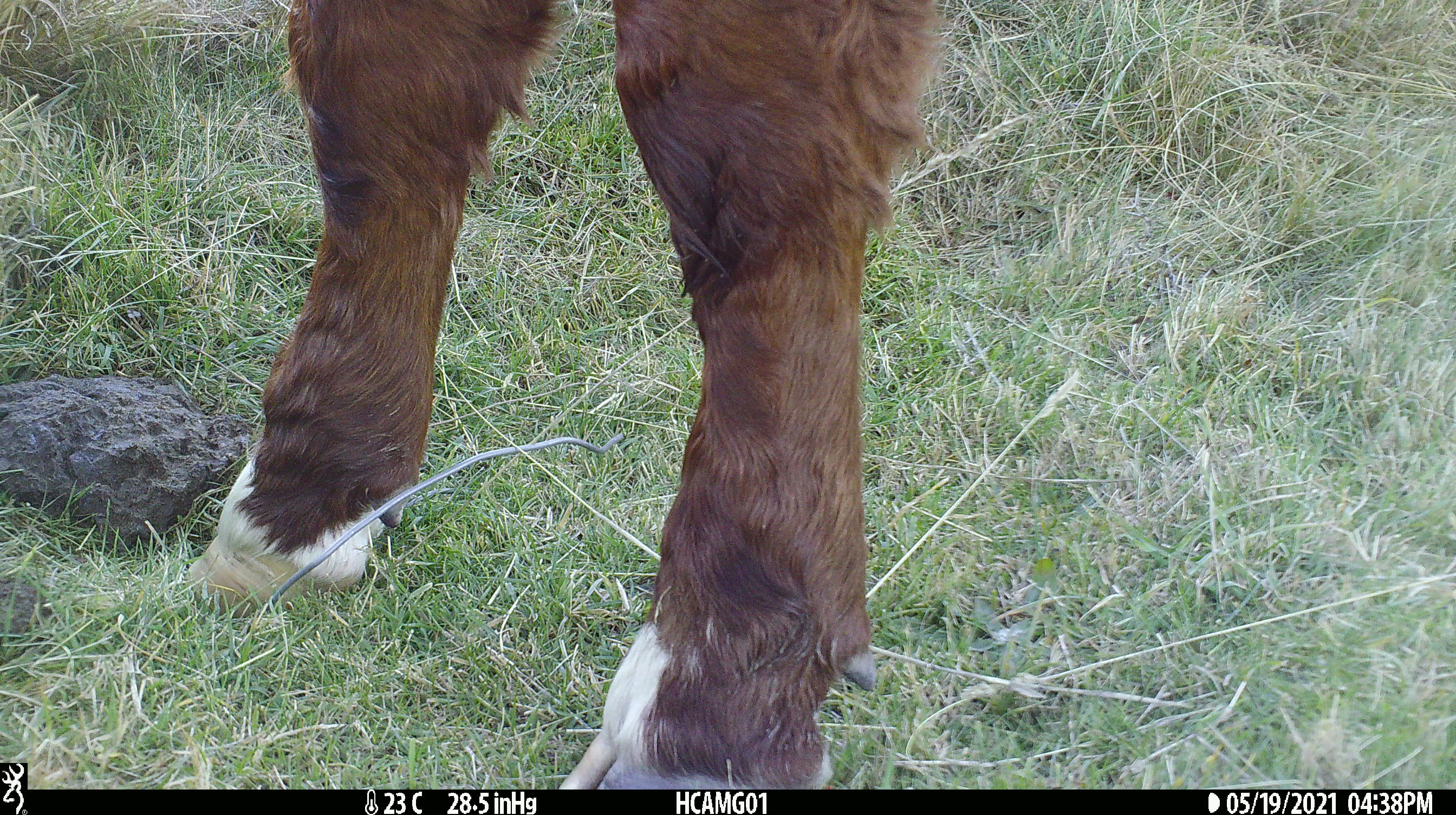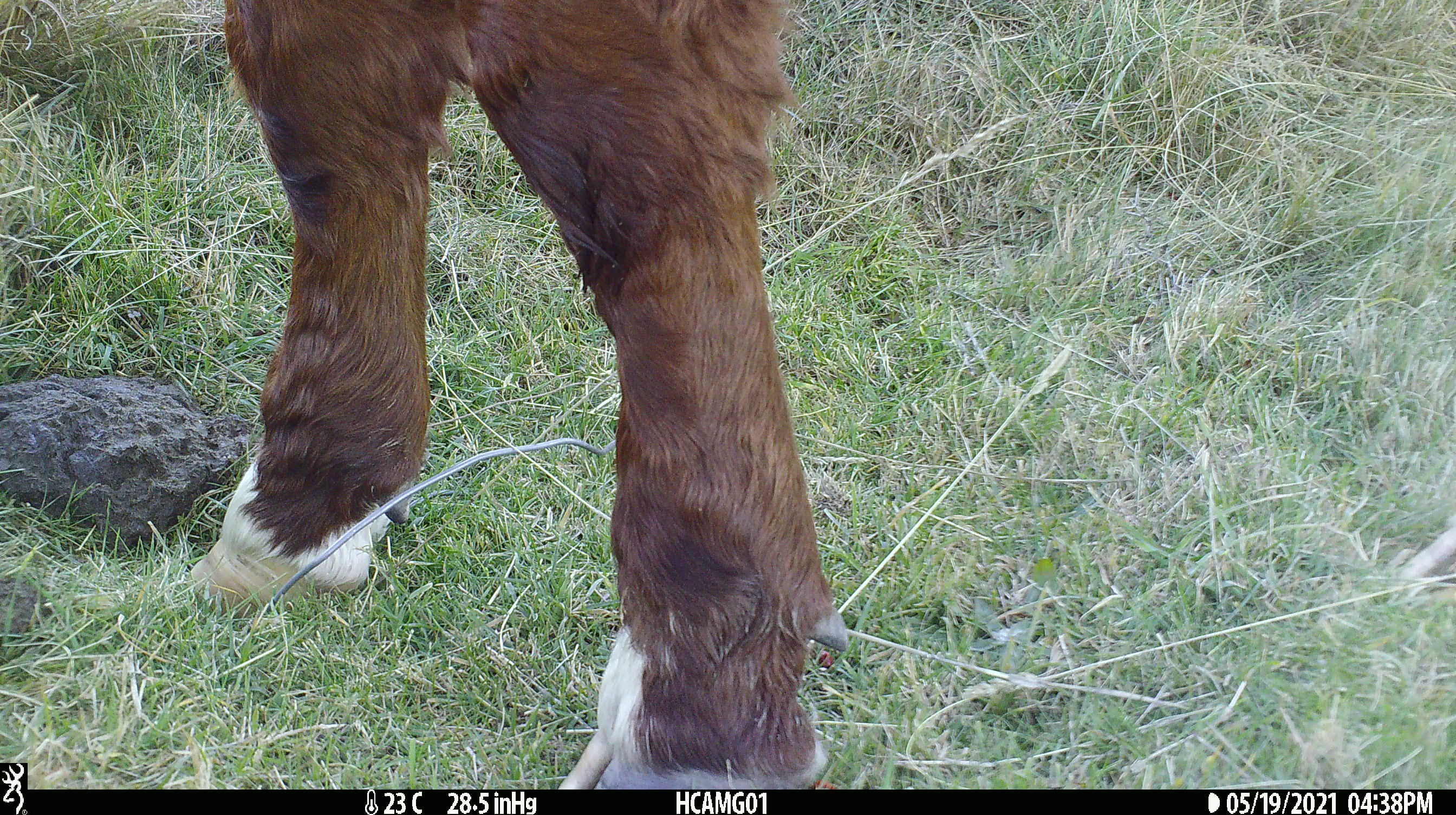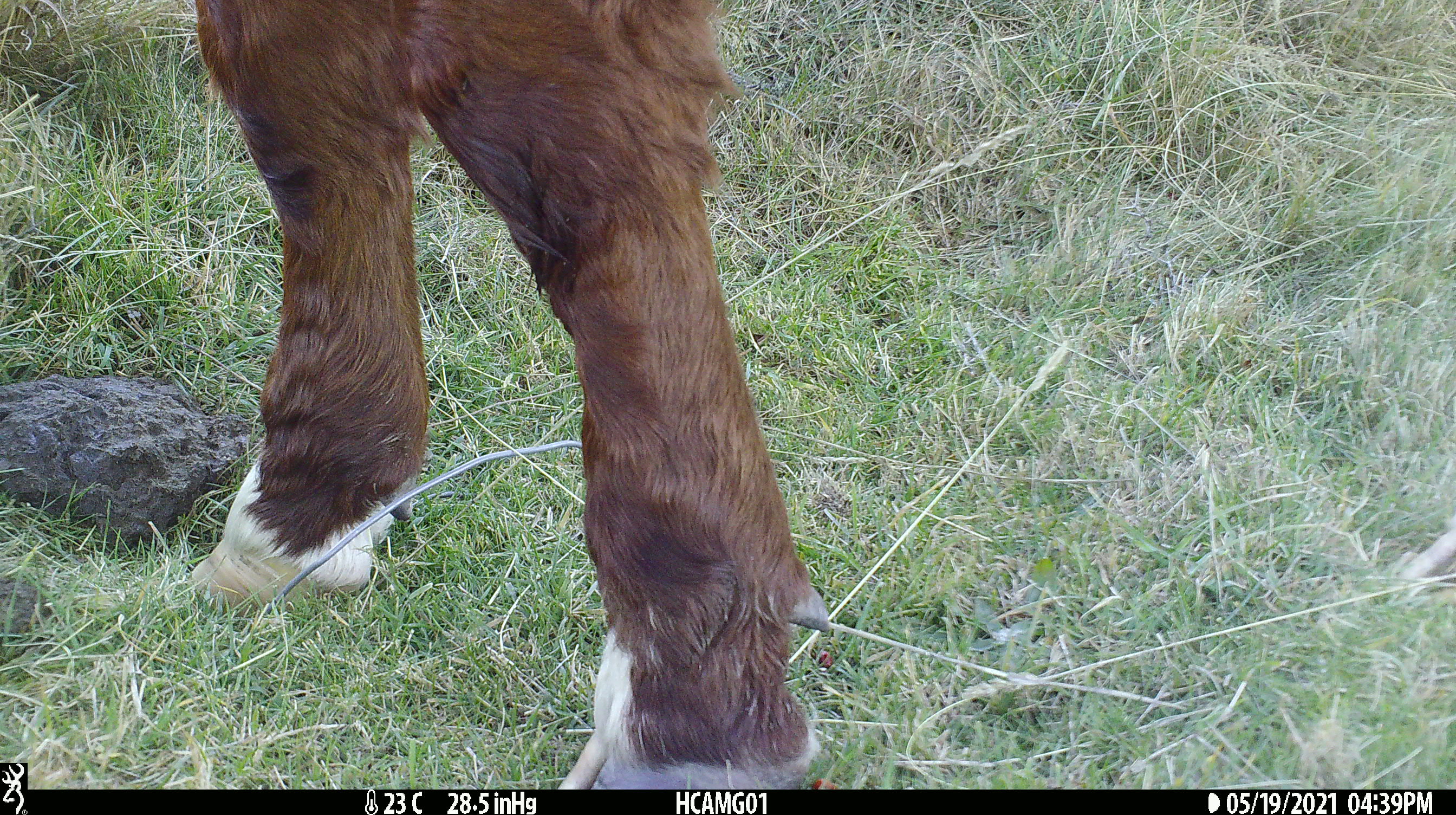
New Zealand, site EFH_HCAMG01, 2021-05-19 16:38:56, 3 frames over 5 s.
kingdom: Animalia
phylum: Chordata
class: Mammalia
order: Artiodactyla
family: Bovidae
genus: Bos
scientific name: Bos taurus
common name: domestic cow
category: cow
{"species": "cow (domestic cow) (Bos taurus)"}